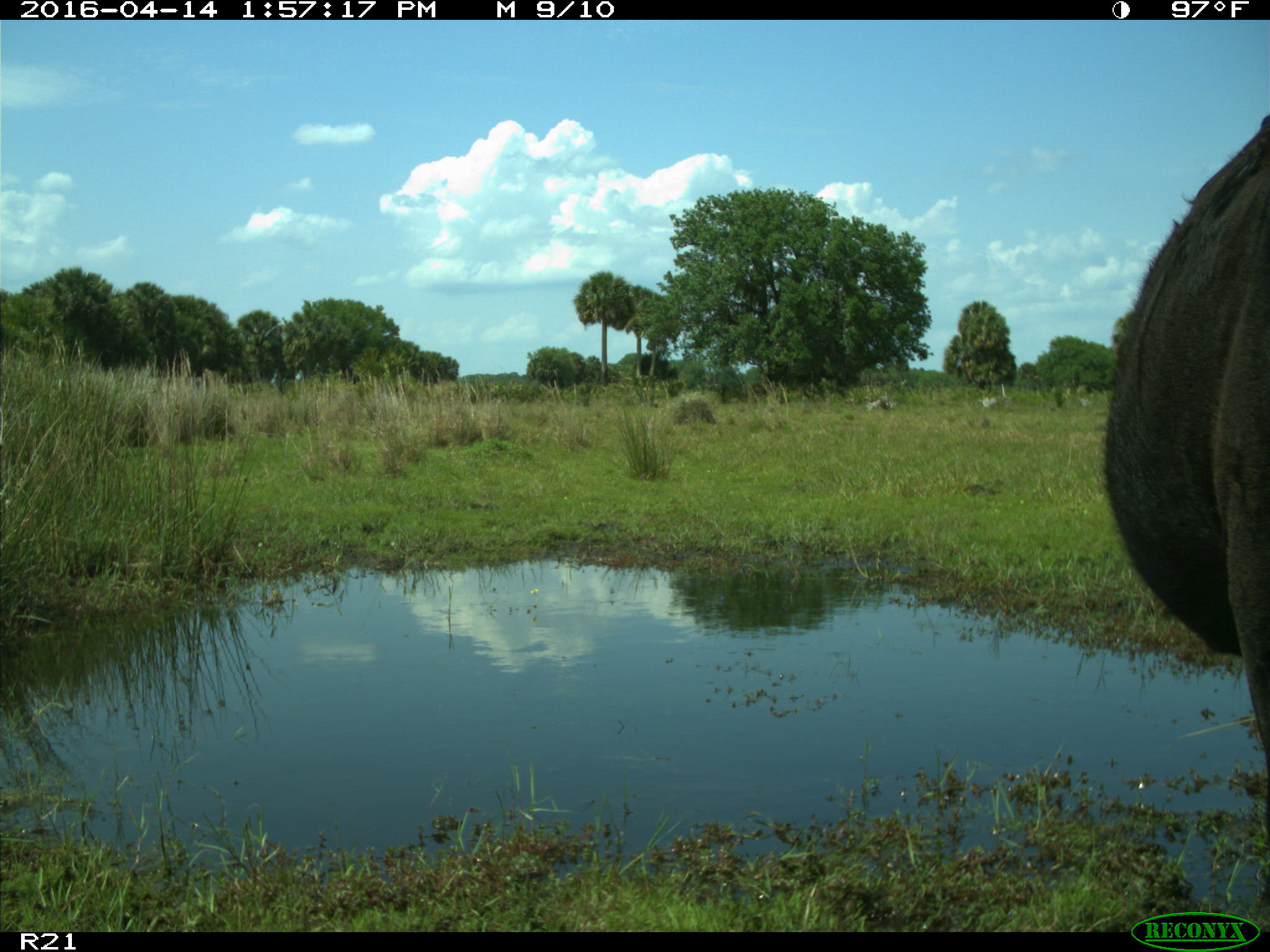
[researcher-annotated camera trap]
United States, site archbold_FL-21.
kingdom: Animalia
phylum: Chordata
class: Mammalia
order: Artiodactyla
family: Bovidae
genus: Bos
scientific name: Bos taurus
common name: domestic cow